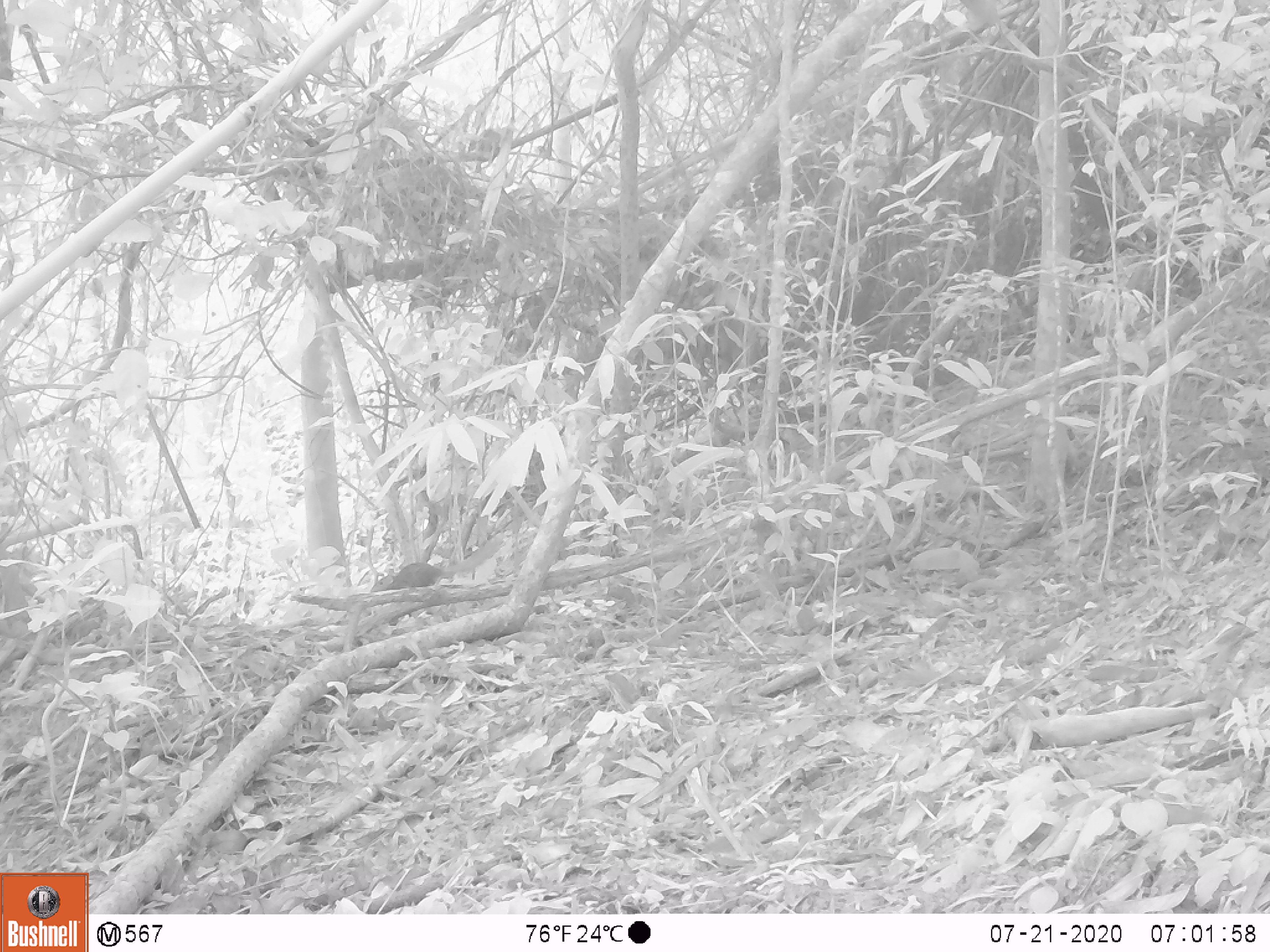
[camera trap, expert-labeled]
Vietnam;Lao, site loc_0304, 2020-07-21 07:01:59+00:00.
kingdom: Animalia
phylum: Chordata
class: Mammalia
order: Scandentia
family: Tupaiidae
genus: Tupaia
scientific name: Tupaia belangeri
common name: northern treeshrew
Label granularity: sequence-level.